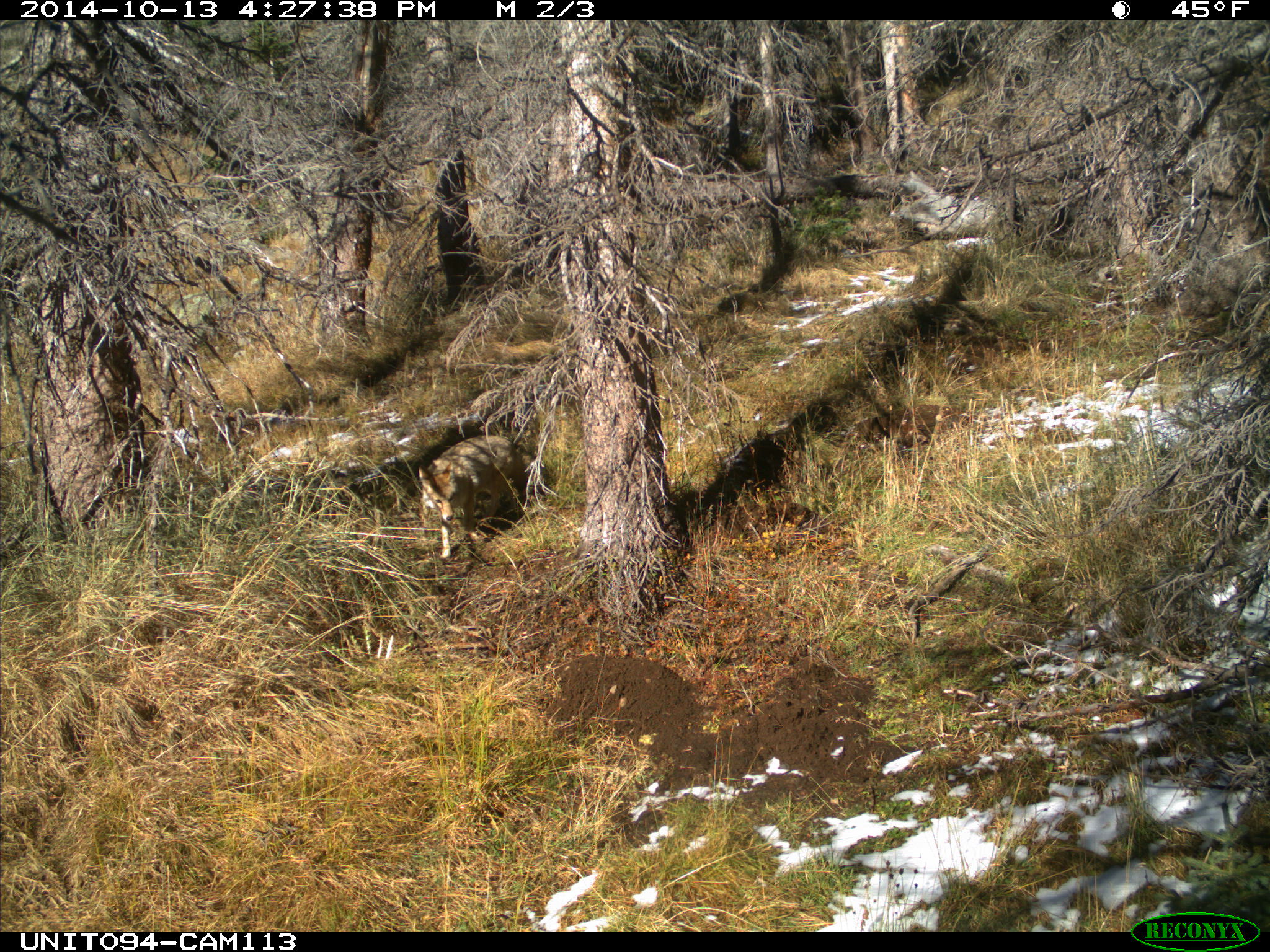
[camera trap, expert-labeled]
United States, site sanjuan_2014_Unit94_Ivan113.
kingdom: Animalia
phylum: Chordata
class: Mammalia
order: Carnivora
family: Canidae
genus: Canis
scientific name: Canis latrans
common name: coyote